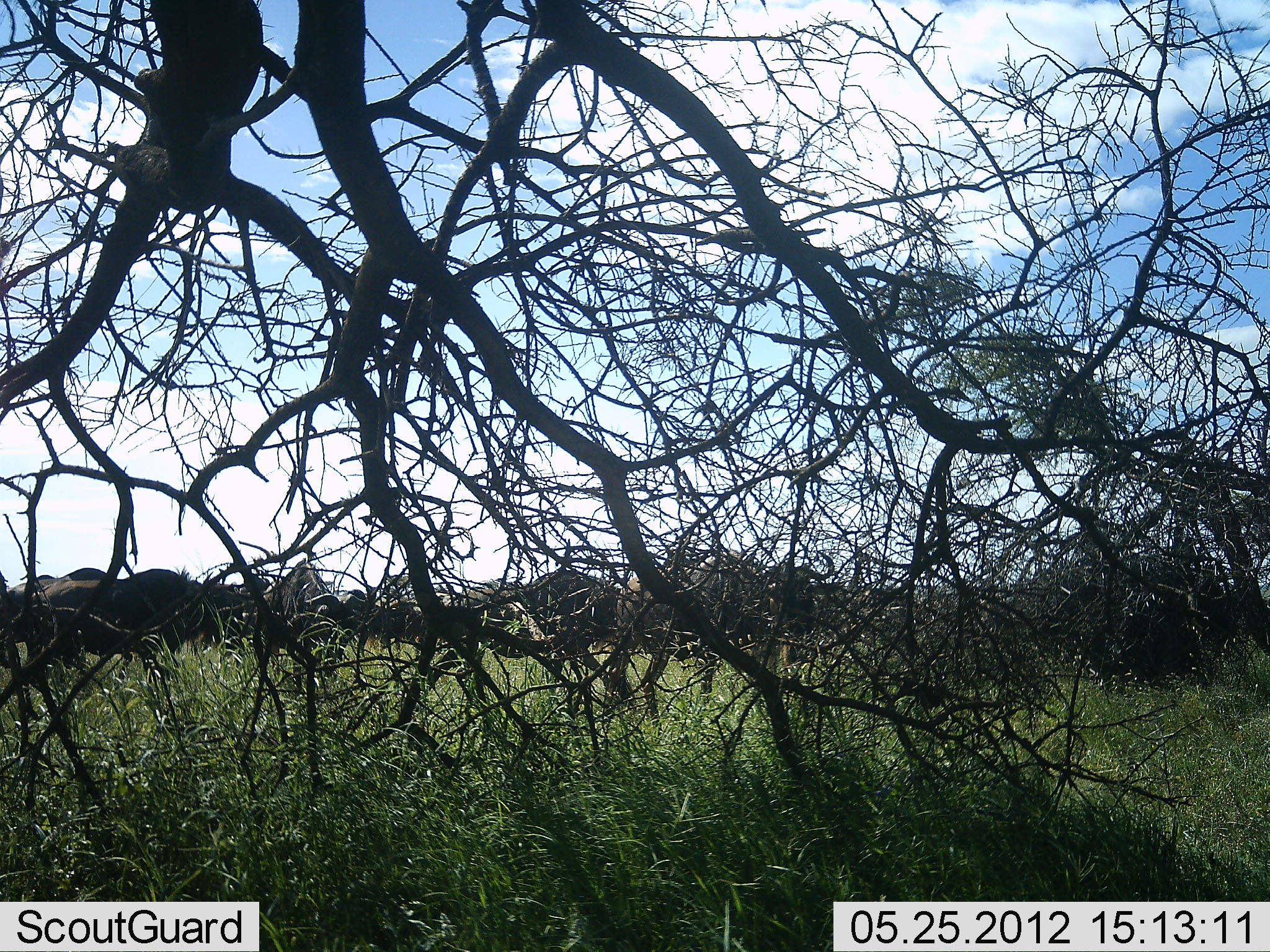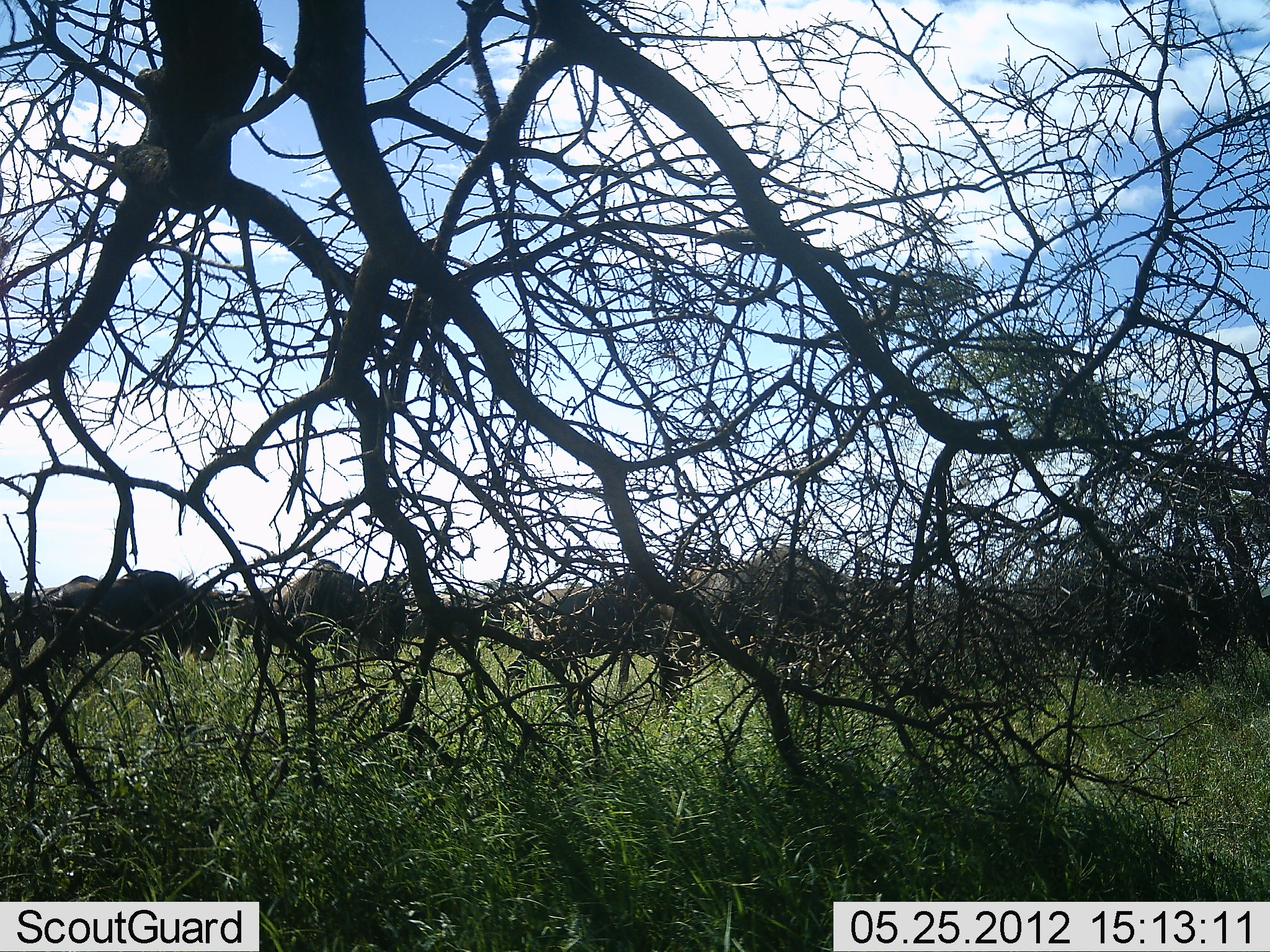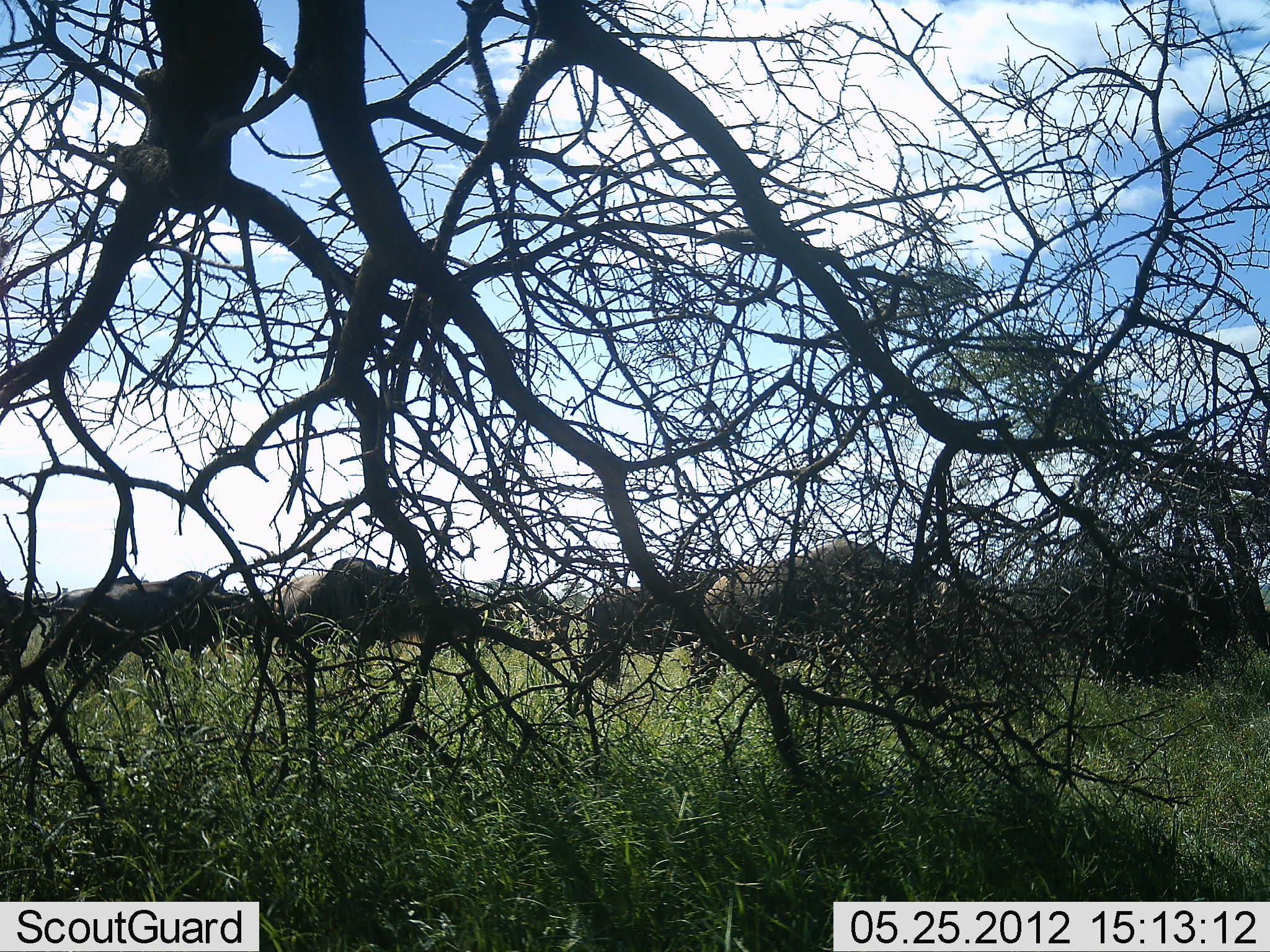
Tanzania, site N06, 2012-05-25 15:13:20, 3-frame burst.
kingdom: Animalia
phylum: Chordata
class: Mammalia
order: Artiodactyla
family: Bovidae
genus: Connochaetes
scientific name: Connochaetes taurinus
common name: blue wildebeest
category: wildebeest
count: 11-50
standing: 13%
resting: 0%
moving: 93%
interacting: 3%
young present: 0%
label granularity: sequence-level